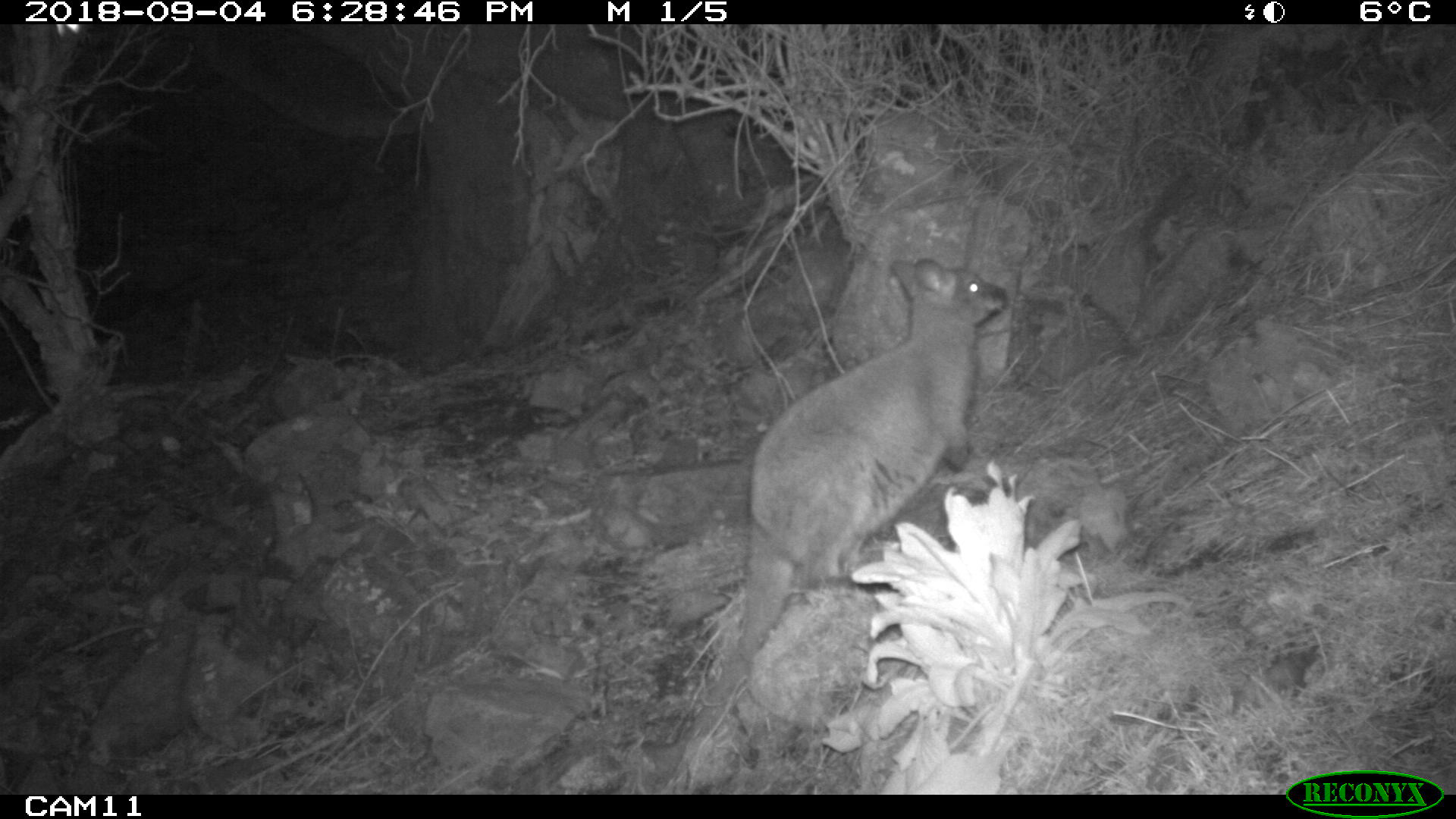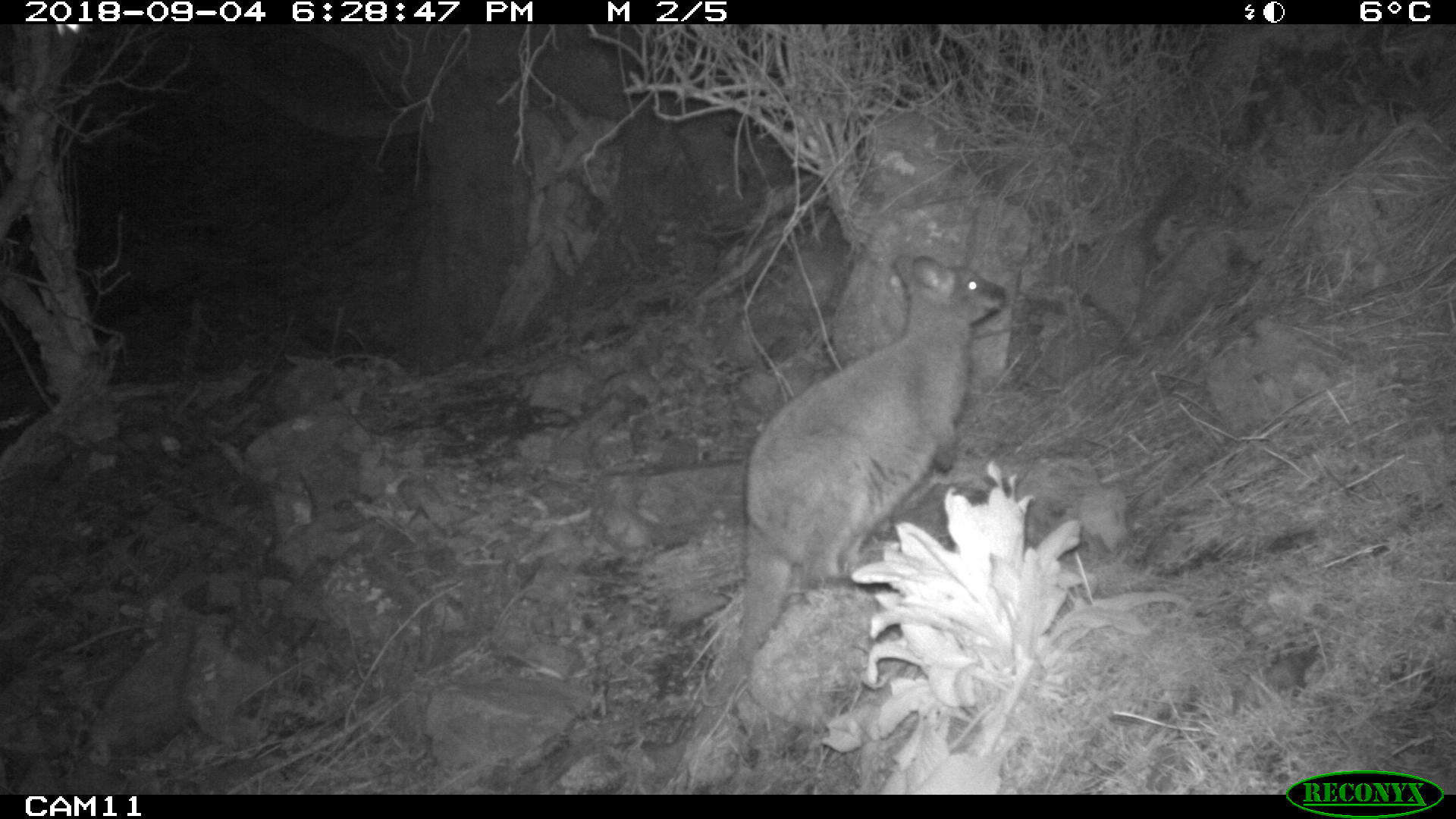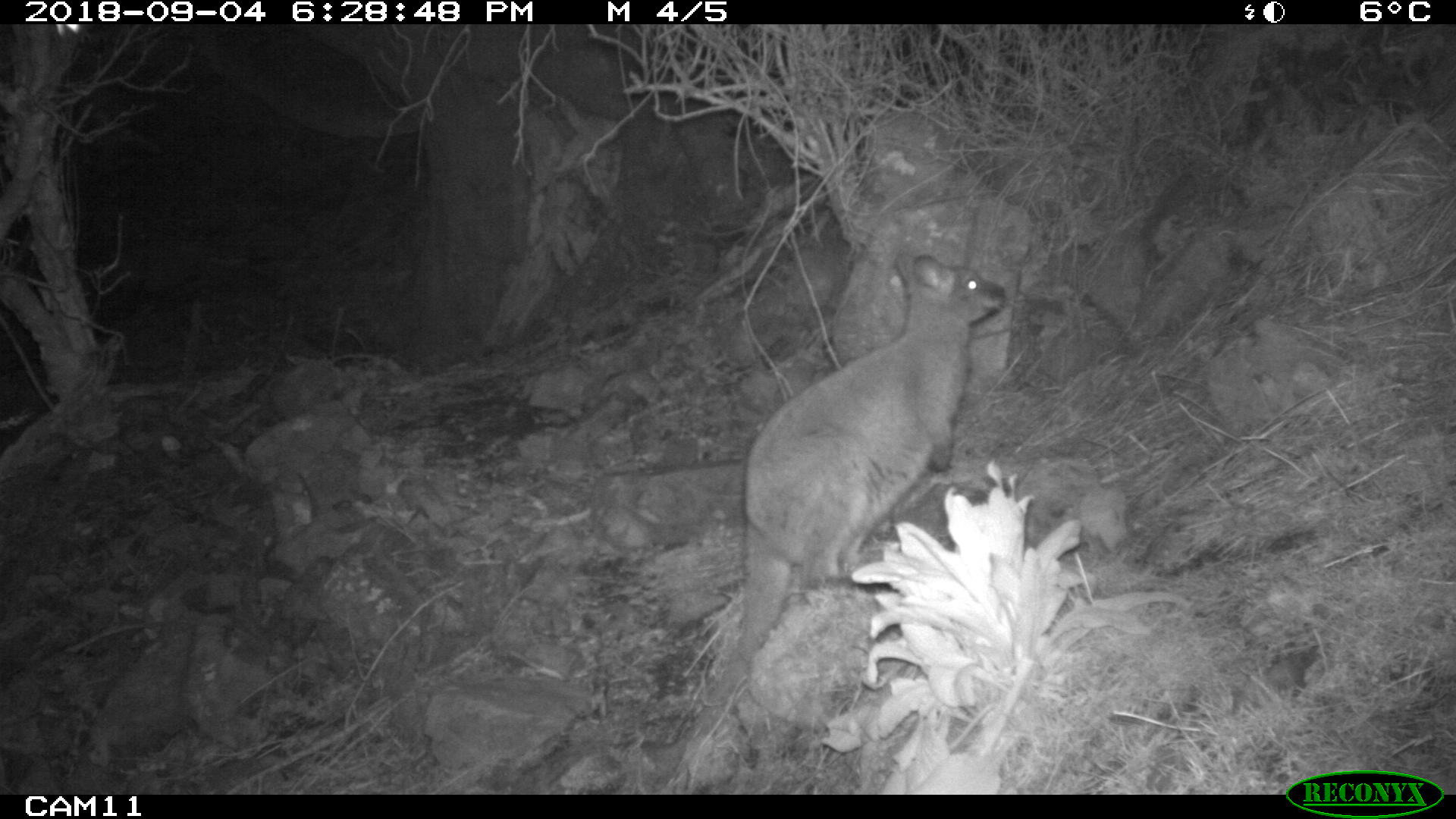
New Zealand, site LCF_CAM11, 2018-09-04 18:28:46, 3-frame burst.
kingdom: Animalia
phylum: Chordata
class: Mammalia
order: Diprotodontia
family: Macropodidae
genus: Notamacropus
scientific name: Notamacropus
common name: wallaby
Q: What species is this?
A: Wallaby (Notamacropus).